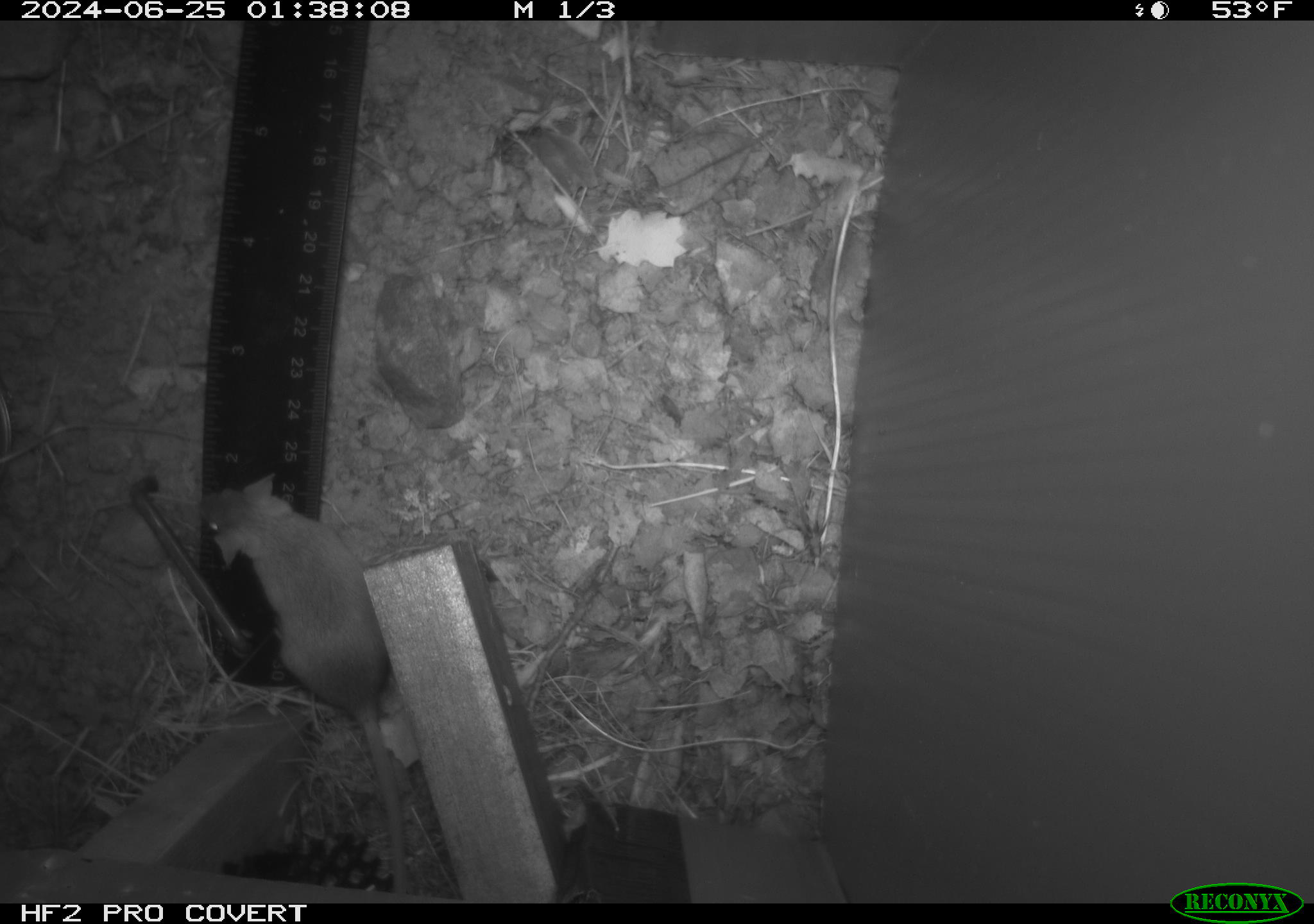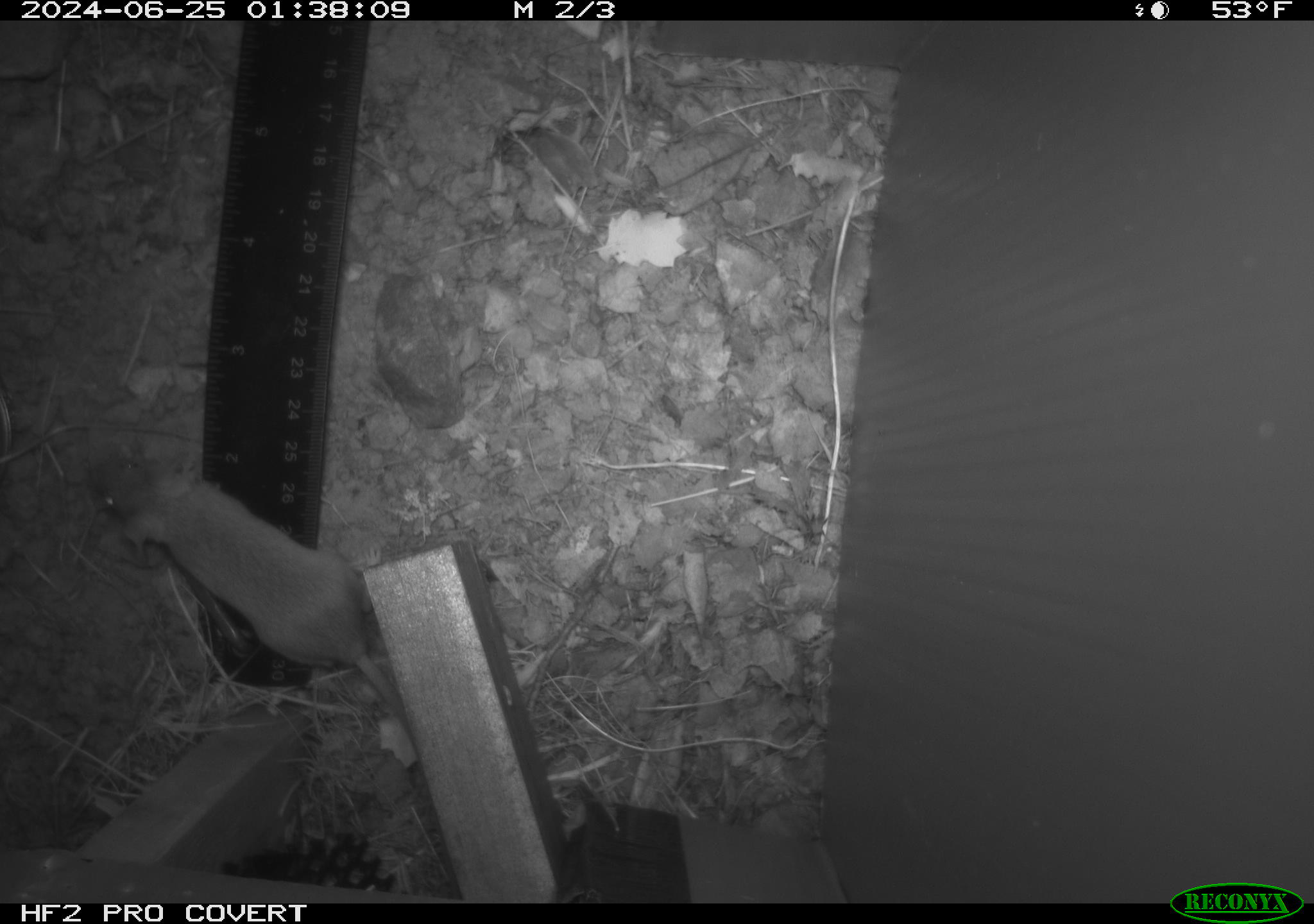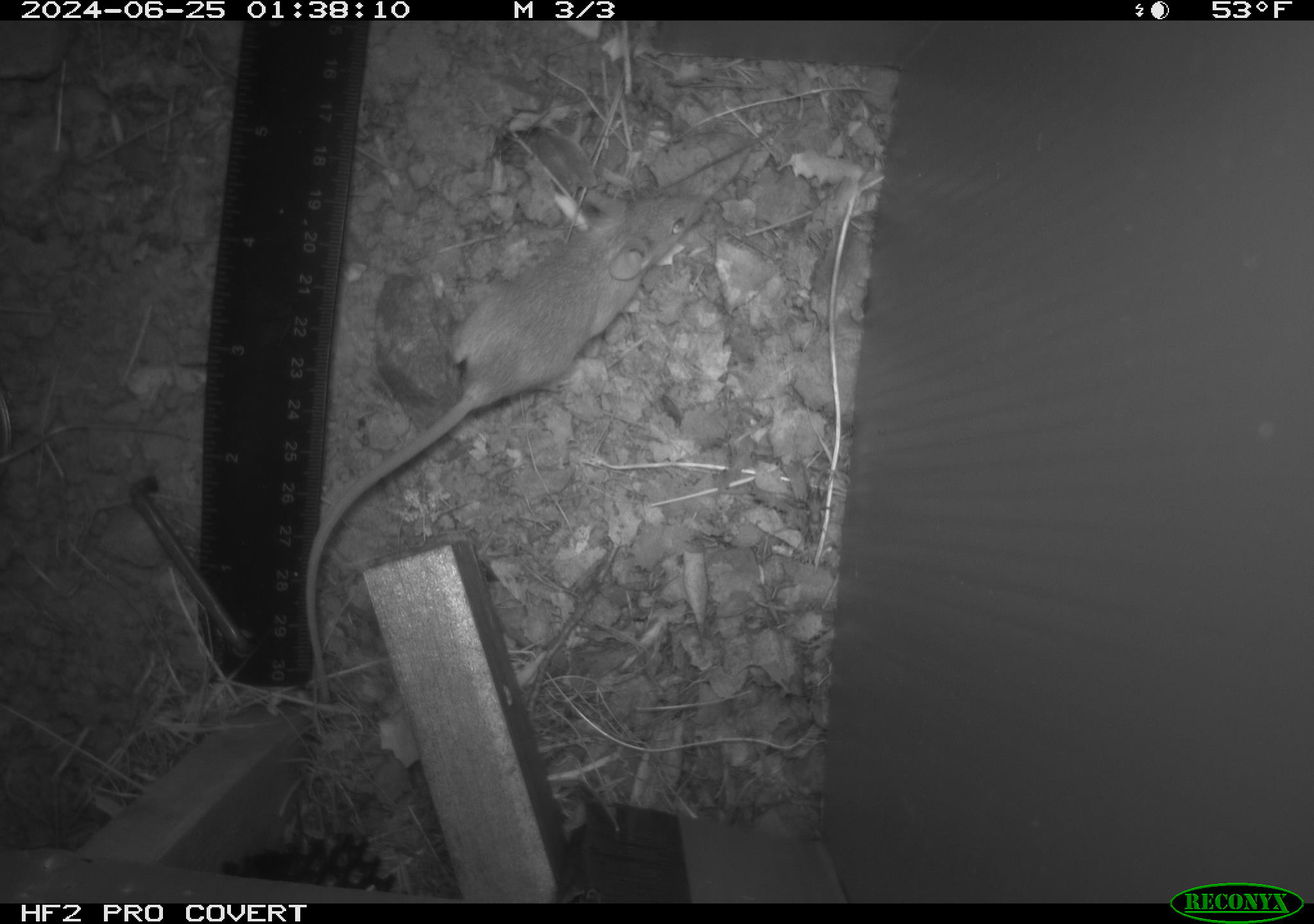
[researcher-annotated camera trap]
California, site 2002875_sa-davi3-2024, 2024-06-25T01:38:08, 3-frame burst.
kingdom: Animalia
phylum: Chordata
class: Mammalia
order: Rodentia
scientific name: Rodentia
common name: mouse species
Mouse species (Rodentia).